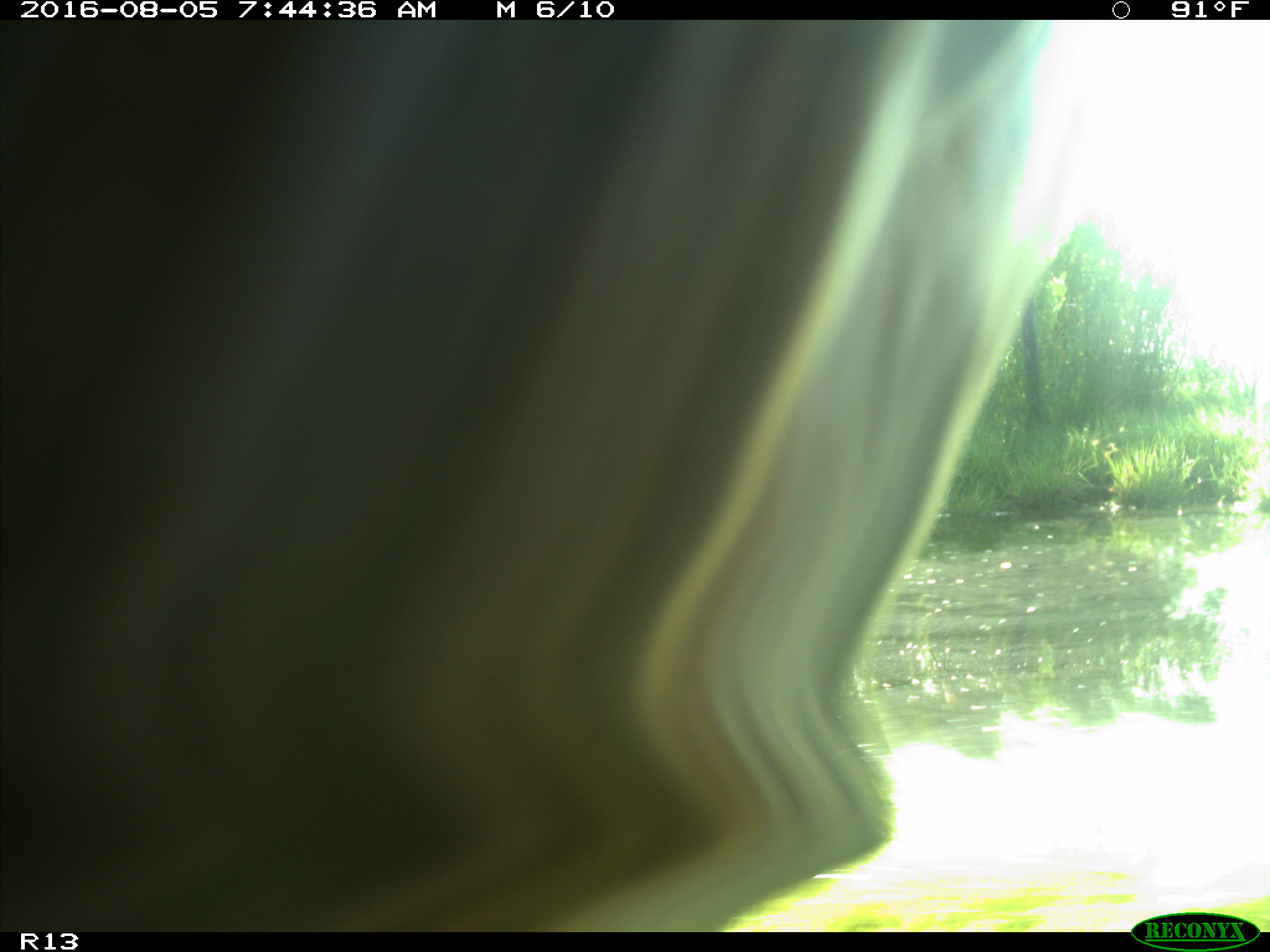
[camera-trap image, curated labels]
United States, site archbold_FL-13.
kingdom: Animalia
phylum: Chordata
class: Mammalia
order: Artiodactyla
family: Bovidae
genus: Bos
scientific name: Bos taurus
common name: domestic cow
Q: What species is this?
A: Bos taurus (domestic cow).